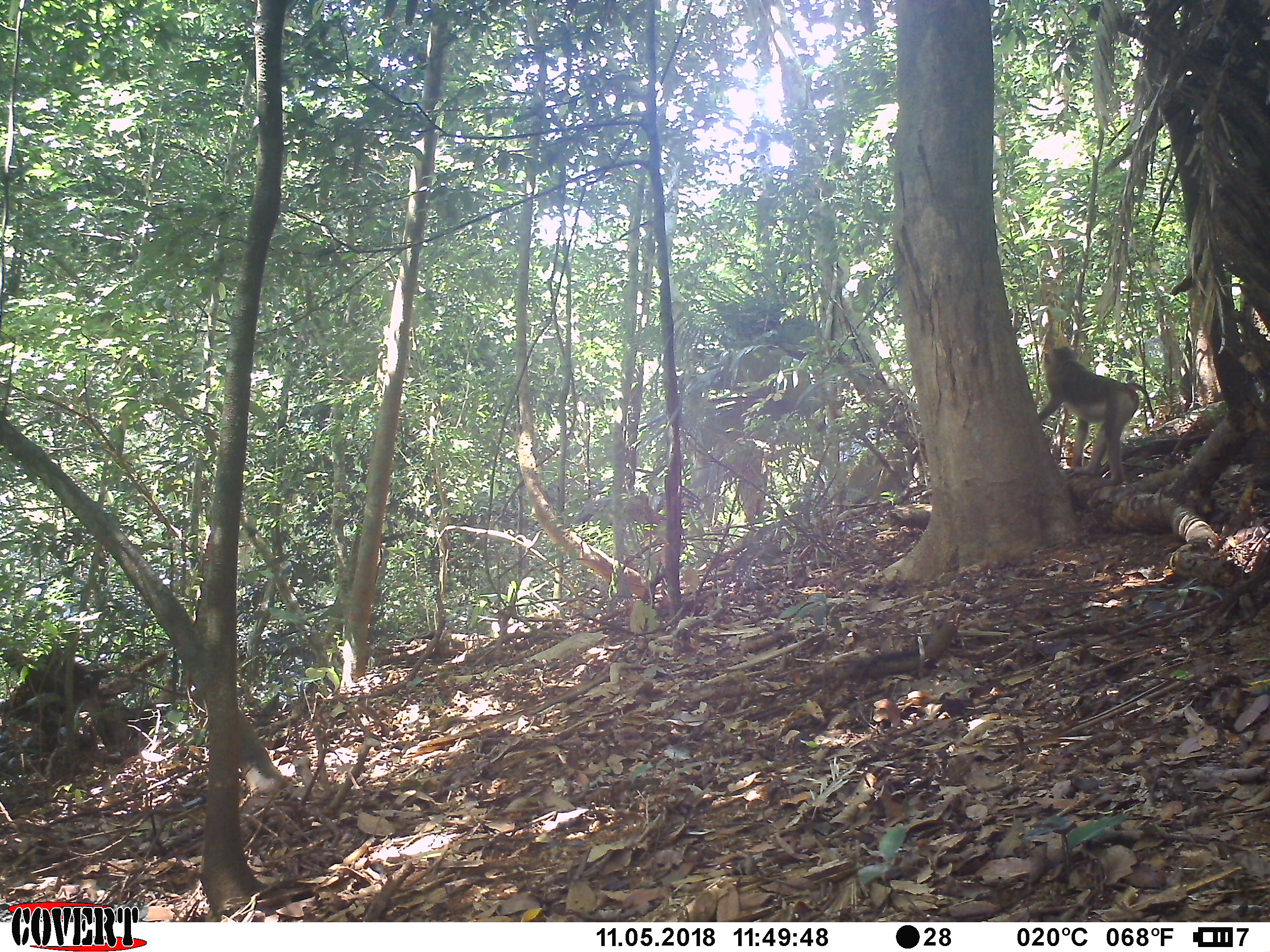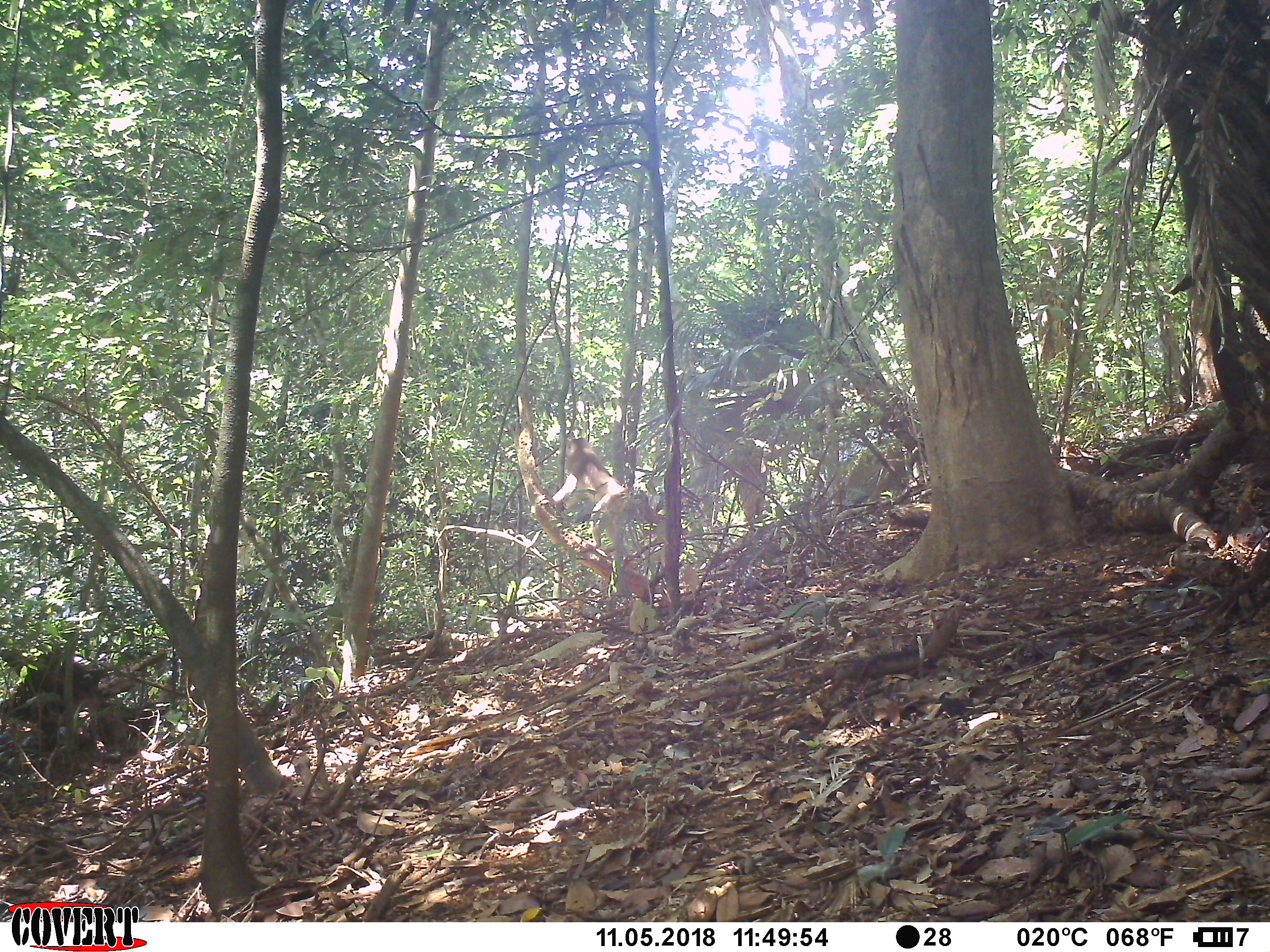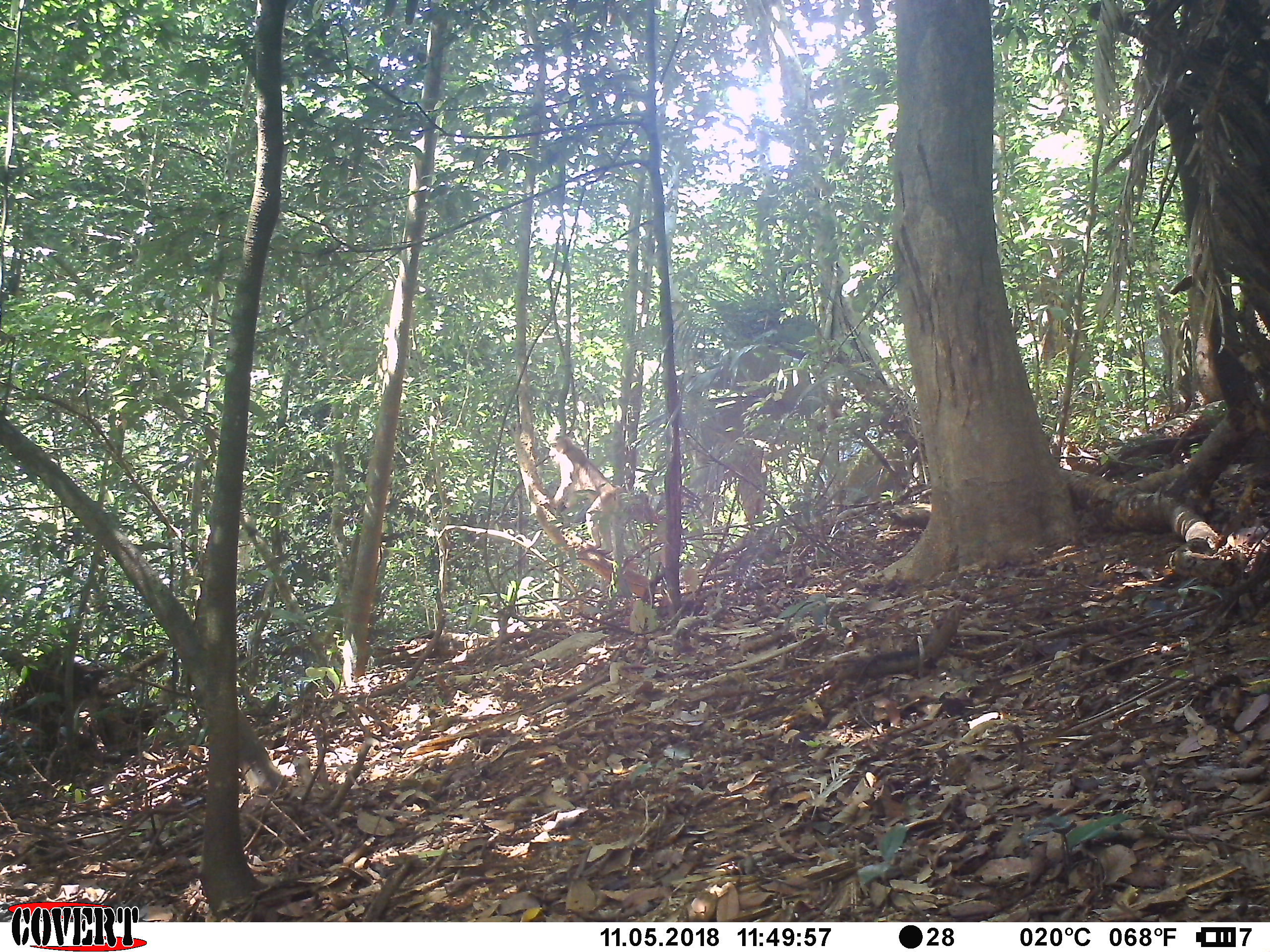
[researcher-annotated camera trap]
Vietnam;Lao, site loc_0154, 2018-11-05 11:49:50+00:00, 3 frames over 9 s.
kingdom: Animalia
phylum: Chordata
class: Mammalia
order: Primates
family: Cercopithecidae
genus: Macaca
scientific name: Macaca nemestrina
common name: pig-tailed macaque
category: pig tailed macaque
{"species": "pig tailed macaque (pig-tailed macaque) (Macaca nemestrina)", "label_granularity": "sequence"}